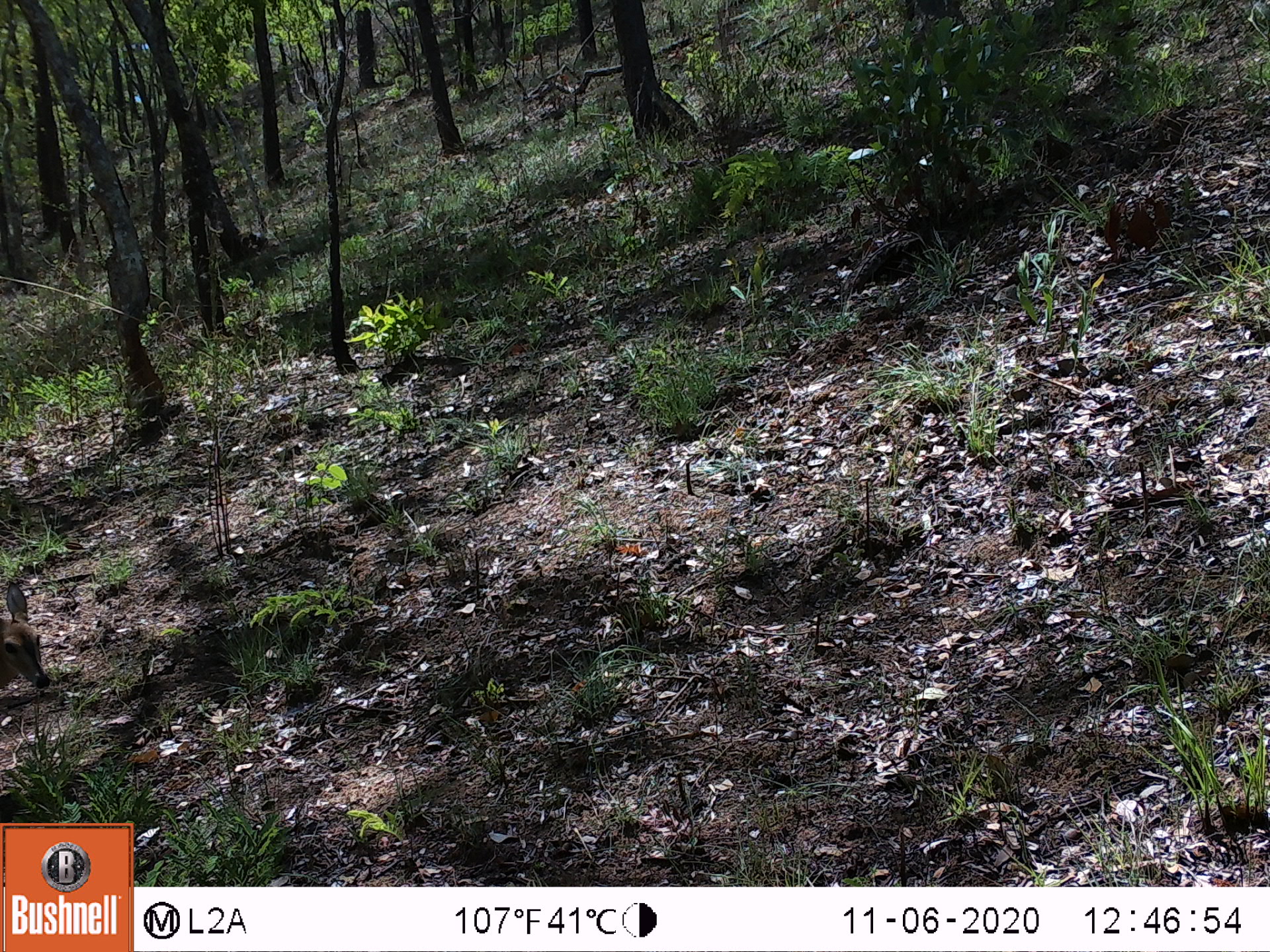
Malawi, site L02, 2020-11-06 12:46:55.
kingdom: Animalia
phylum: Chordata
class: Mammalia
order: Artiodactyla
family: Bovidae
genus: Sylvicapra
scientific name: Sylvicapra grimmia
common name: common duiker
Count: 1.